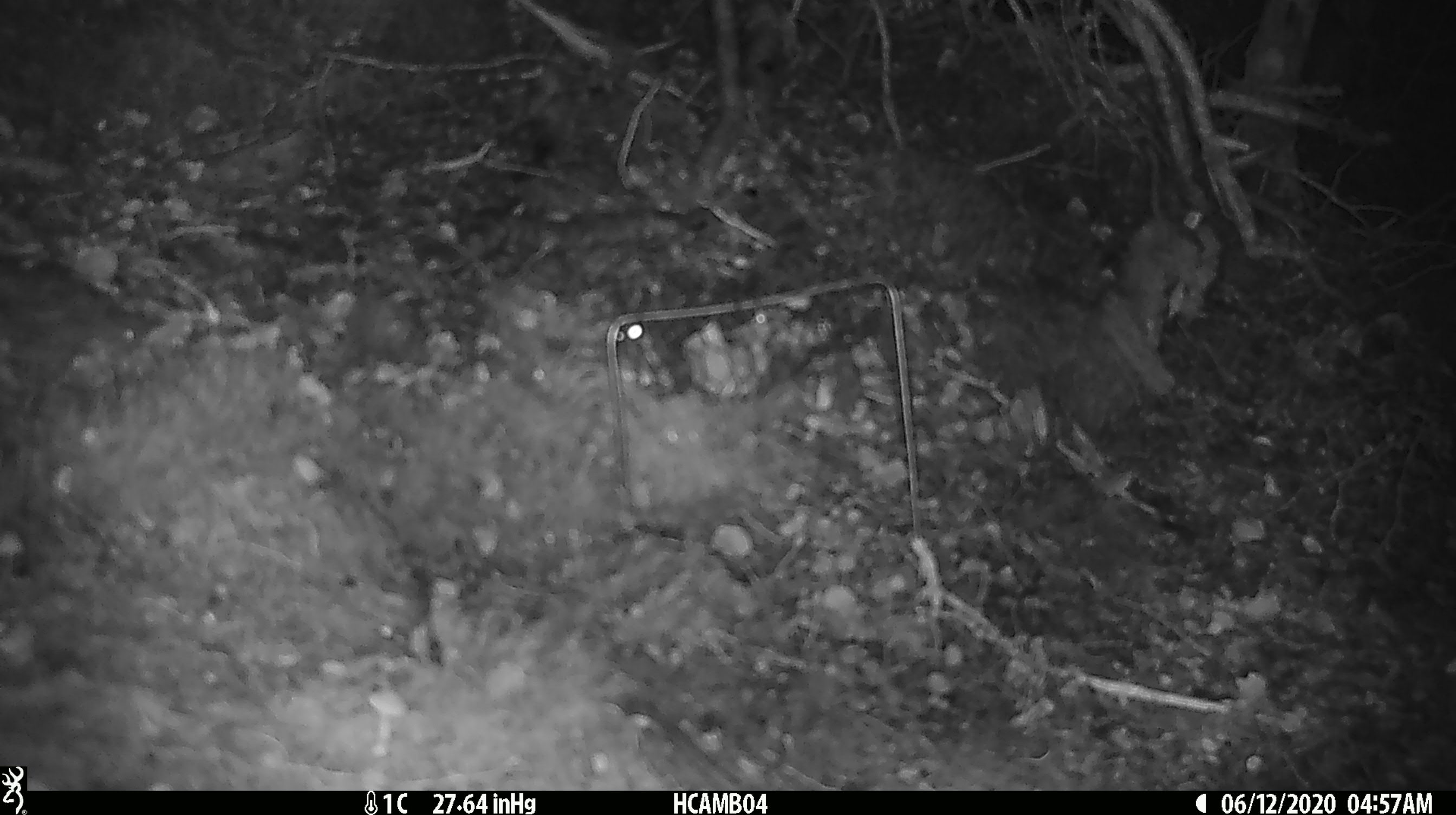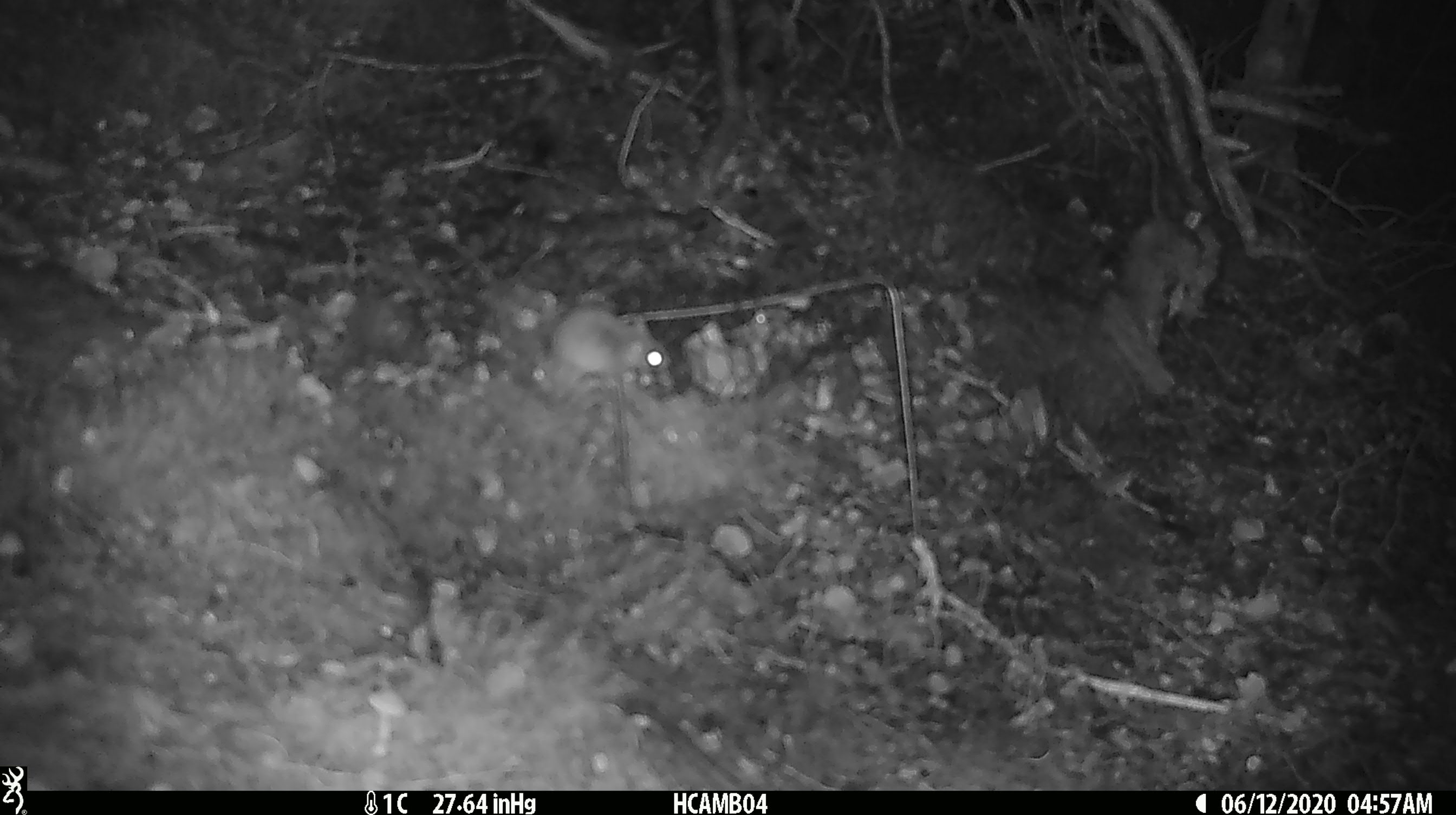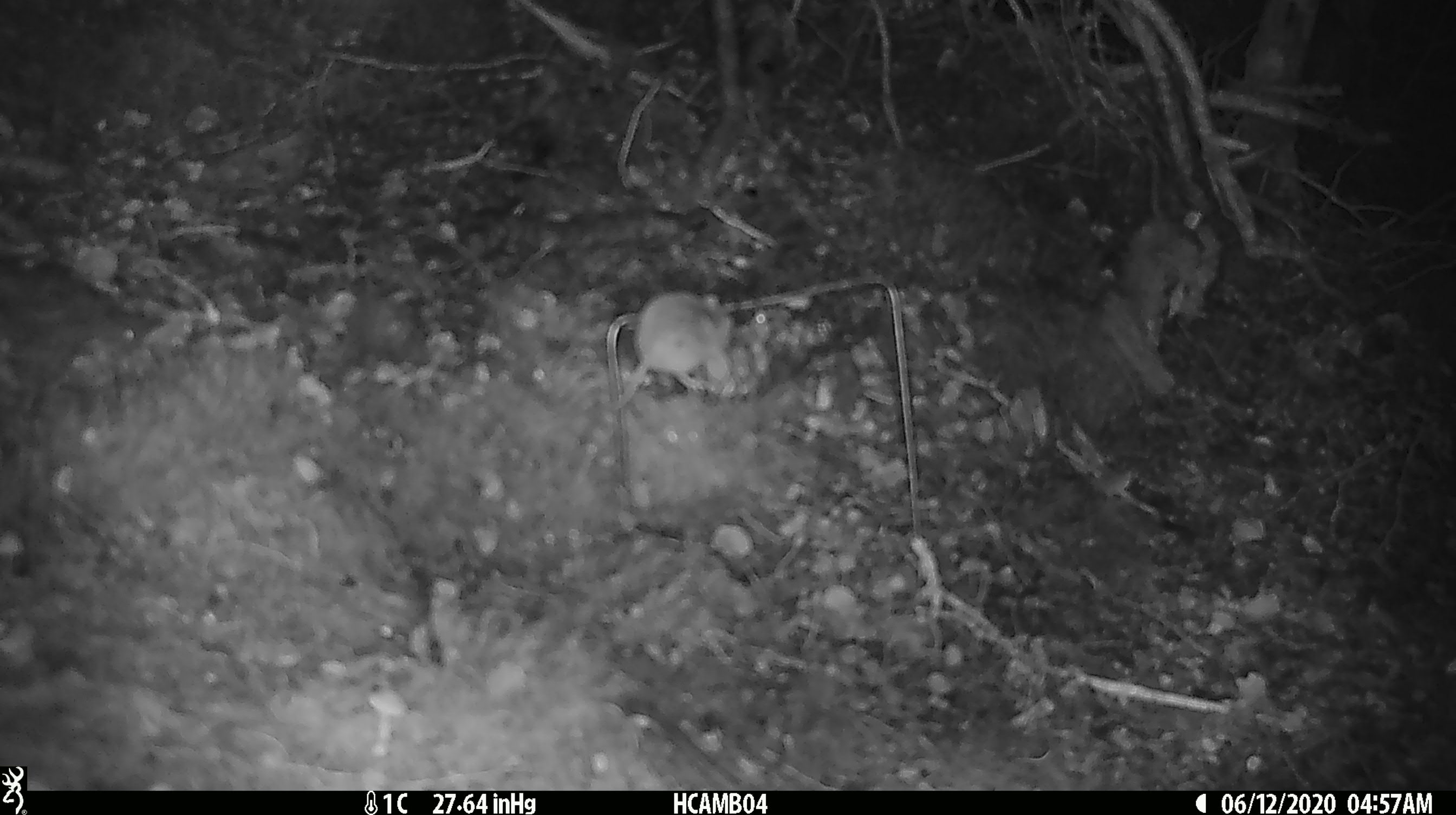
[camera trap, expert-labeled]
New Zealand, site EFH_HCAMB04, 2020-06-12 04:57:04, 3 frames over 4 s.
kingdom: Animalia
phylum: Chordata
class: Mammalia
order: Rodentia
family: Muridae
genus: Mus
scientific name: Mus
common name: mouse